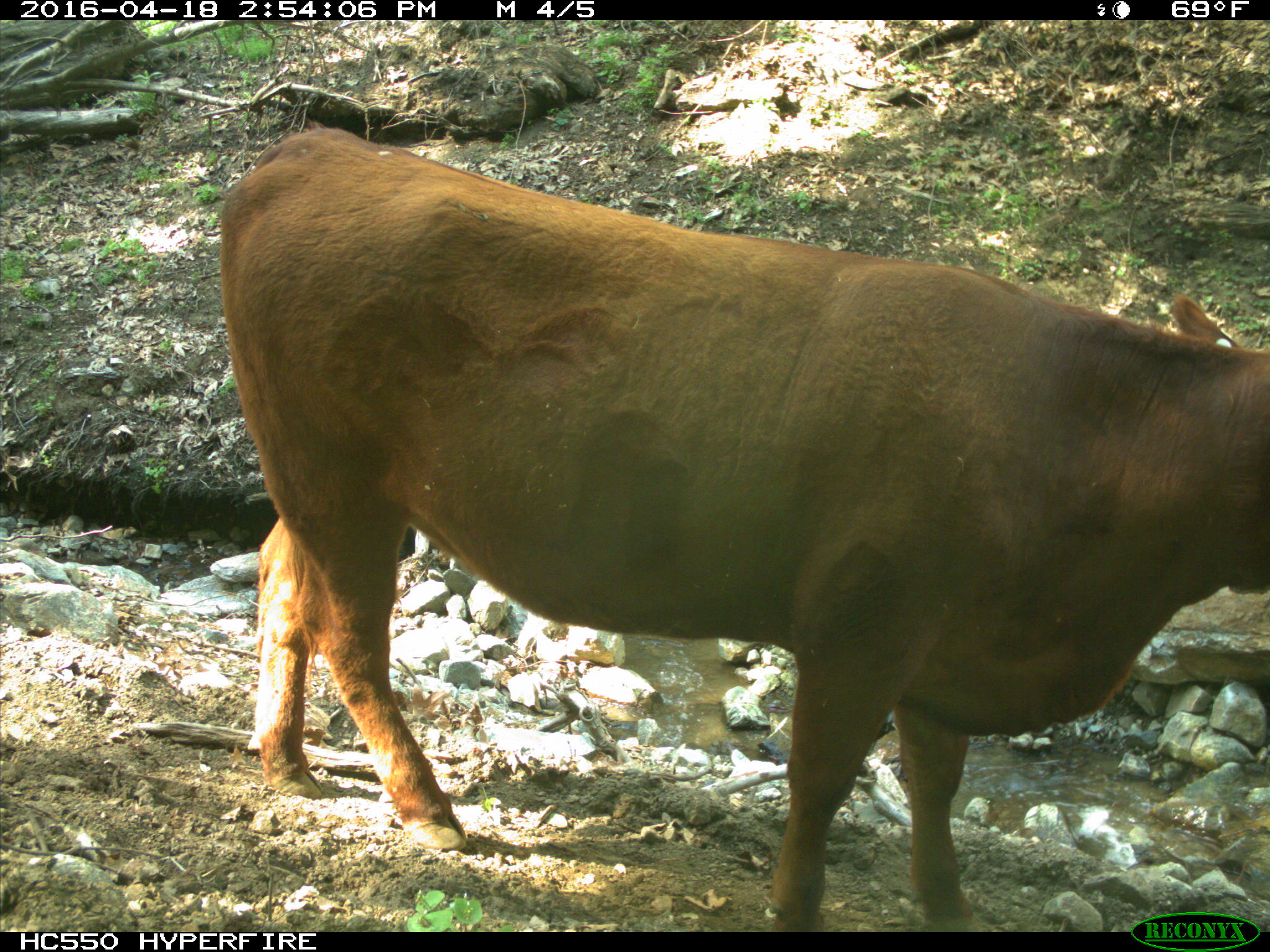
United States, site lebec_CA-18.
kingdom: Animalia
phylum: Chordata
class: Mammalia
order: Artiodactyla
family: Bovidae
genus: Bos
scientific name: Bos taurus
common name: domestic cow